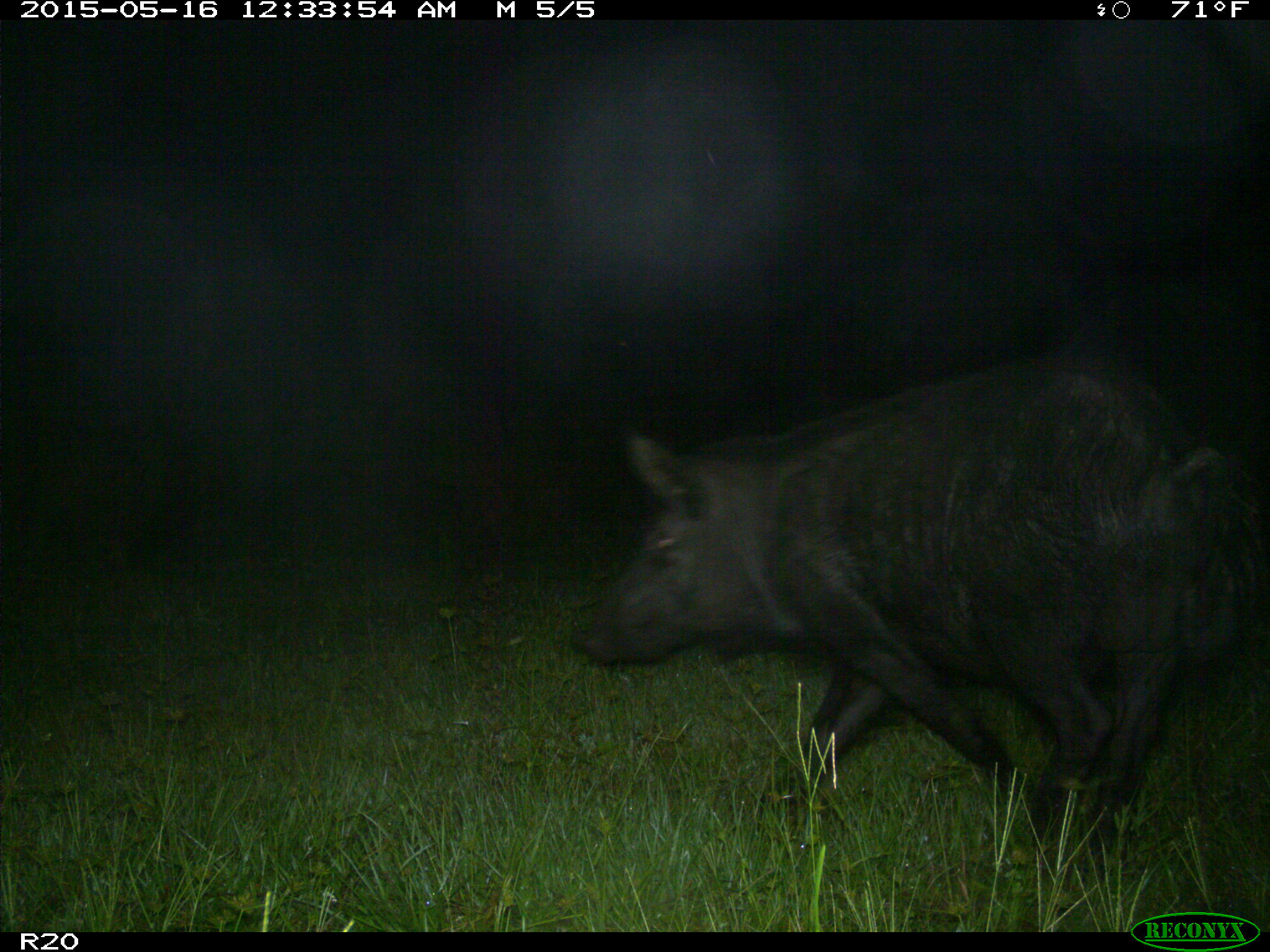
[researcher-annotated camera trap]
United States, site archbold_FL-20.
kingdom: Animalia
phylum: Chordata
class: Mammalia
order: Artiodactyla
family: Suidae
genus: Sus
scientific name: Sus scrofa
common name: wild boar